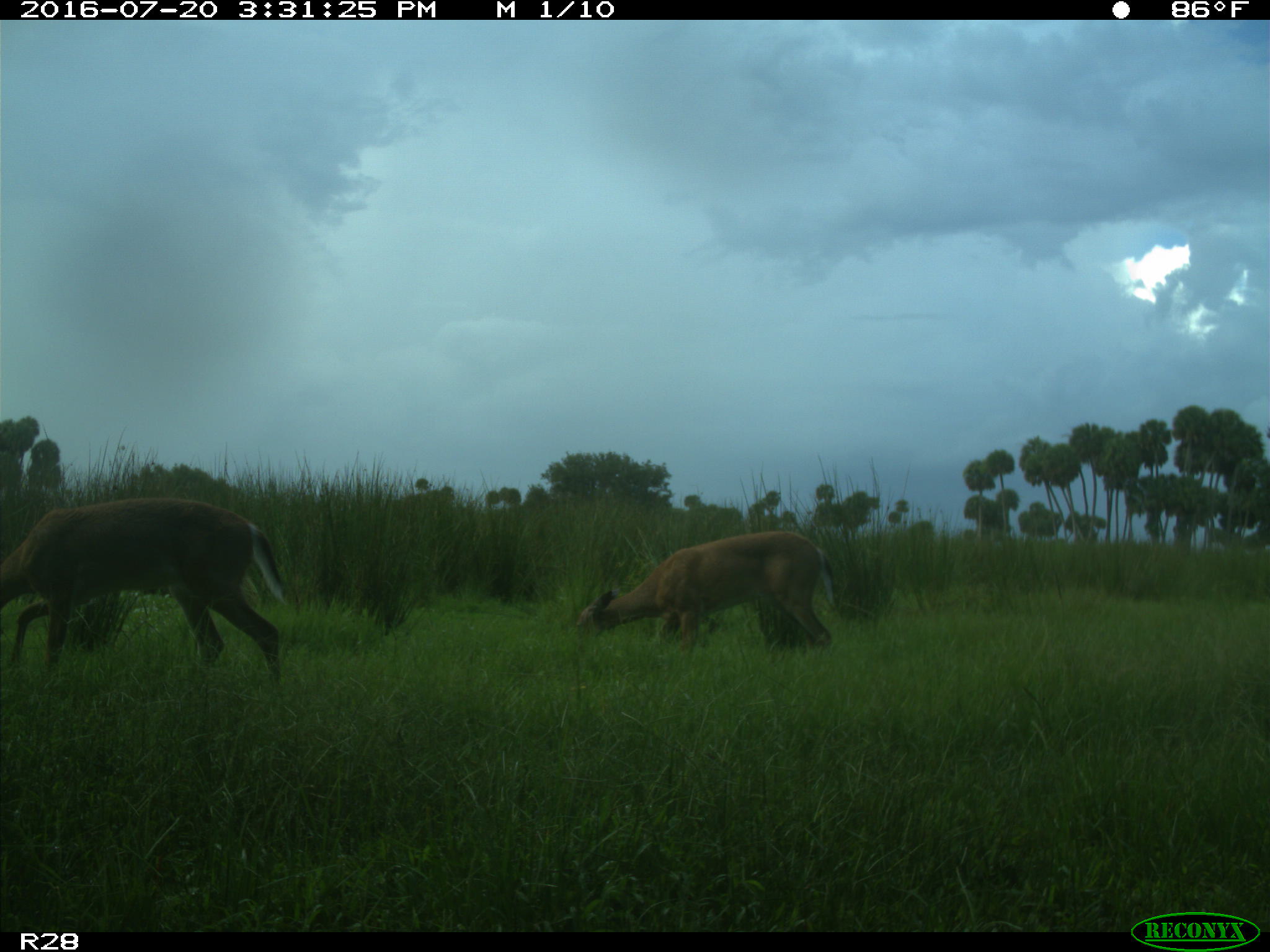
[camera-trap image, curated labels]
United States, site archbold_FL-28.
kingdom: Animalia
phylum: Chordata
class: Mammalia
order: Artiodactyla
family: Cervidae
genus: Odocoileus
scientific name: Odocoileus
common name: deer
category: unidentified deer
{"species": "unidentified deer (deer) (Odocoileus)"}